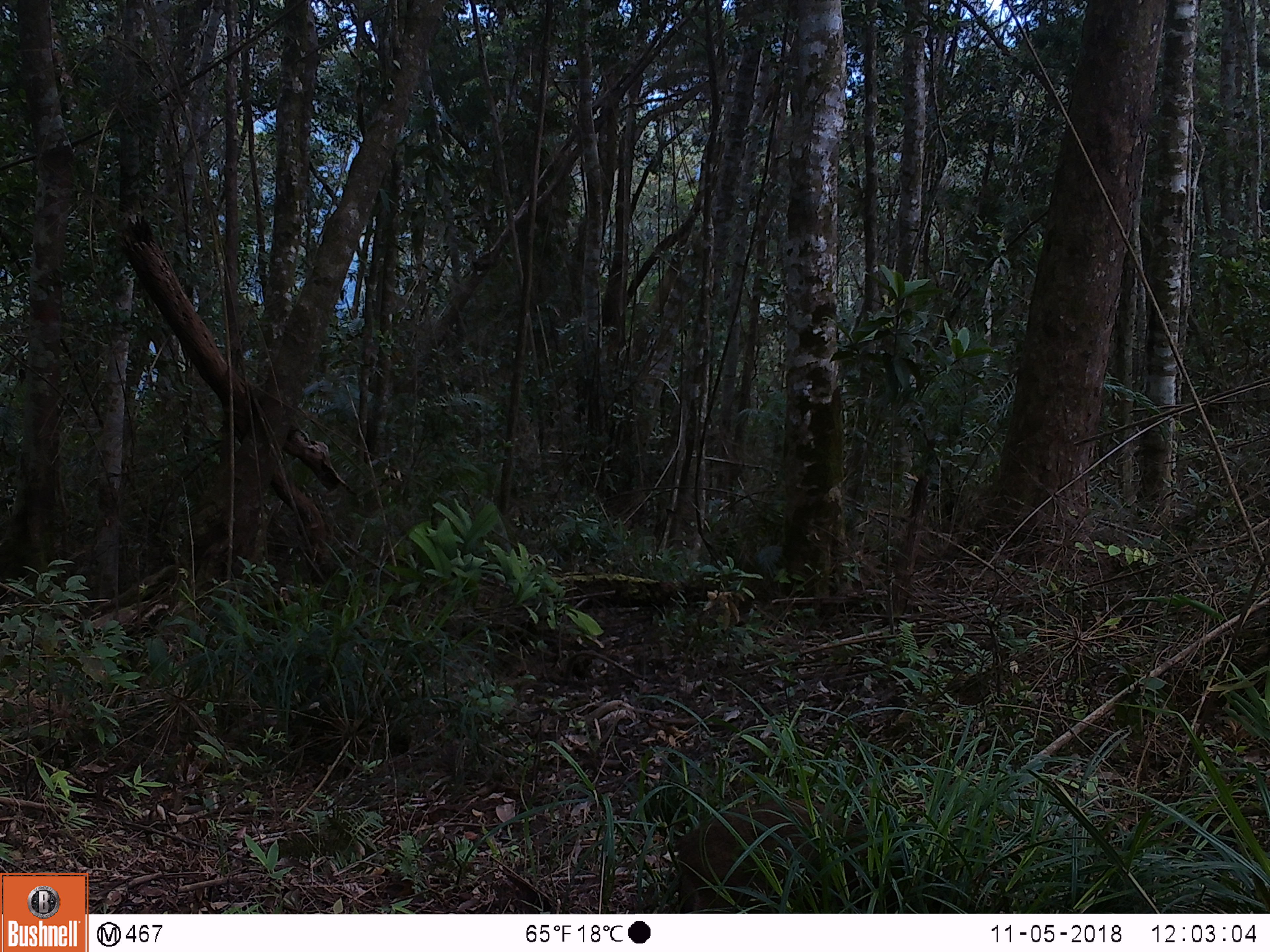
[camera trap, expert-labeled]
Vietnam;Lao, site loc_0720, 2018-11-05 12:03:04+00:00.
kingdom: Animalia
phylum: Chordata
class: Mammalia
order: Artiodactyla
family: Suidae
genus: Sus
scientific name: Sus scrofa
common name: eurasian wild pig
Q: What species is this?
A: Eurasian wild pig (Sus scrofa).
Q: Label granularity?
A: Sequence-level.